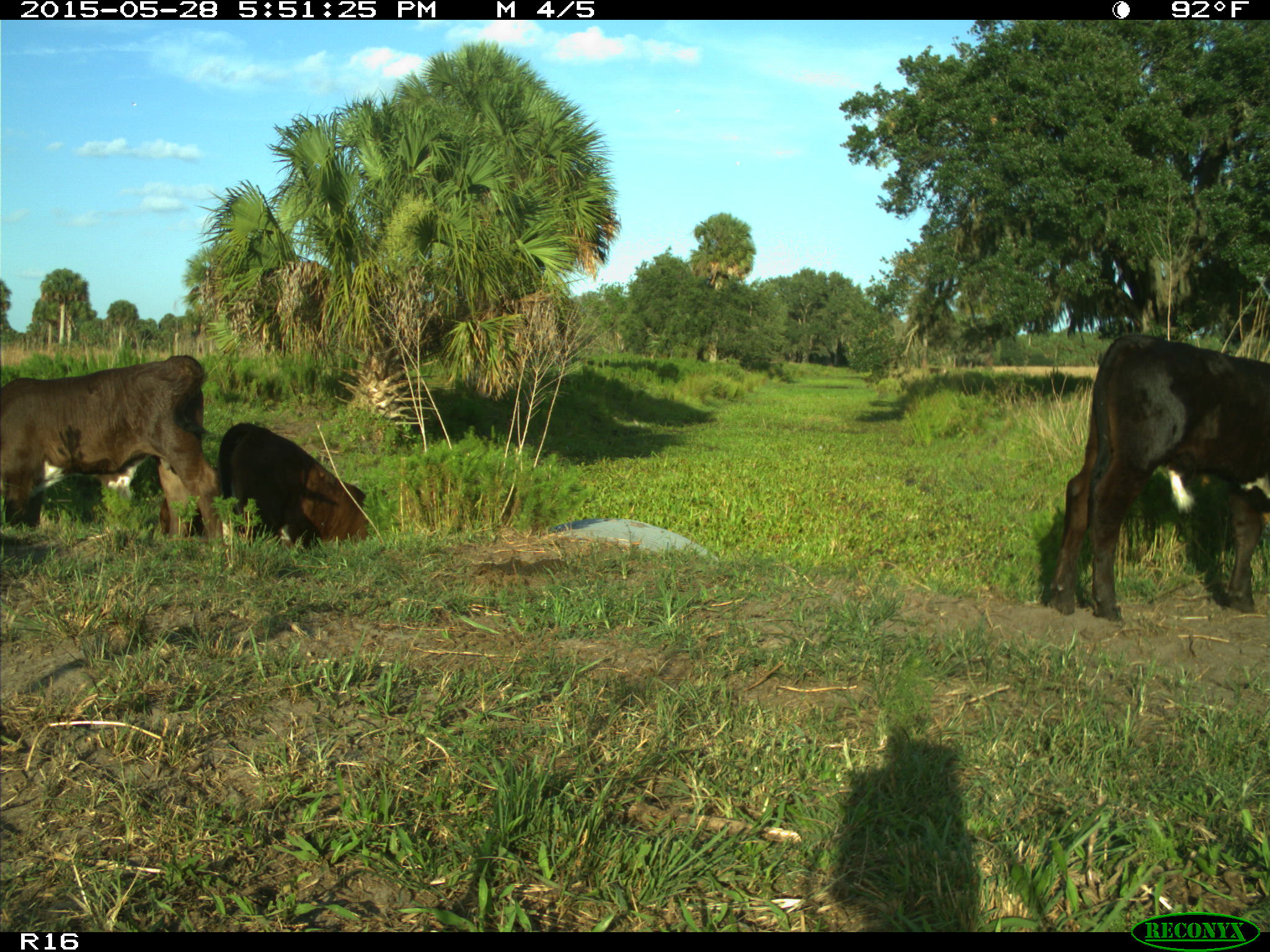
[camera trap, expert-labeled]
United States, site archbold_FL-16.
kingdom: Animalia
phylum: Chordata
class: Mammalia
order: Artiodactyla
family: Bovidae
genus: Bos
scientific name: Bos taurus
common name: domestic cow